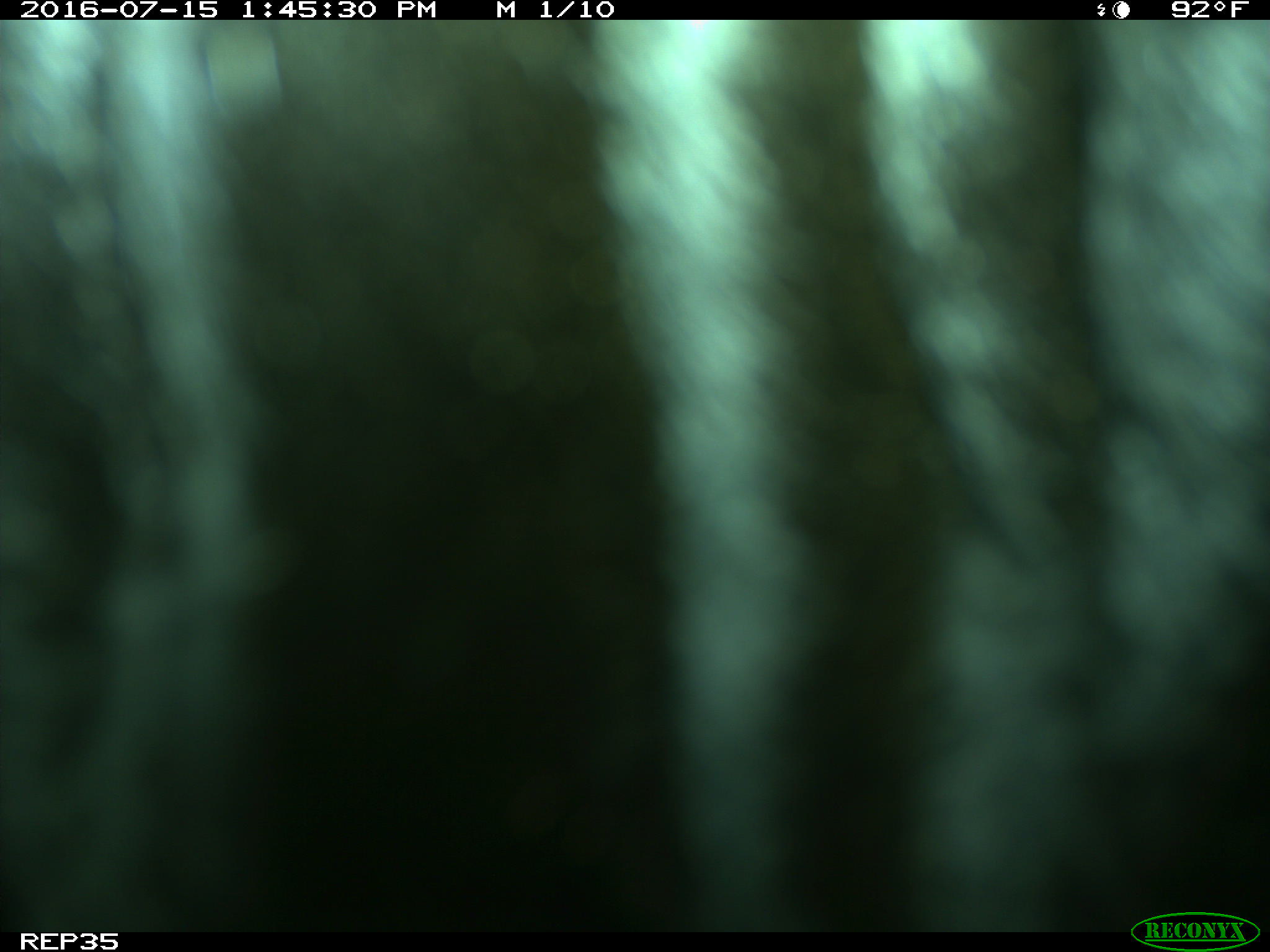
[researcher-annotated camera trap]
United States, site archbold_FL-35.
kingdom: Animalia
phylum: Chordata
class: Mammalia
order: Artiodactyla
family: Bovidae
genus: Bos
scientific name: Bos taurus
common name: domestic cow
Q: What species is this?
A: Bos taurus (domestic cow).